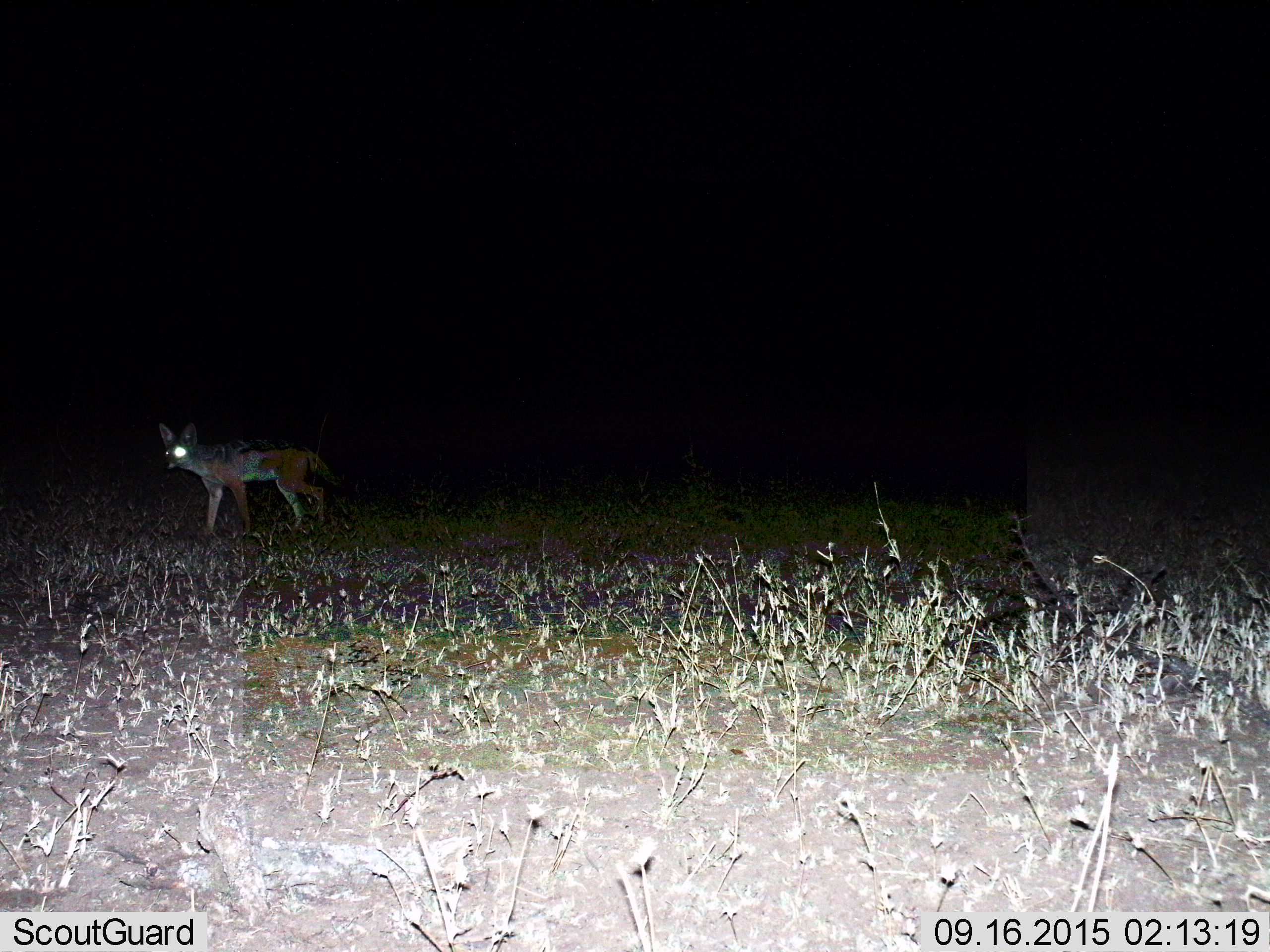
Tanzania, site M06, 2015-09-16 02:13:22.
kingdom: Animalia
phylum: Chordata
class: Mammalia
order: Carnivora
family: Canidae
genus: Lupulella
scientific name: Lupulella mesomelas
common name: black-backed jackal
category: jackal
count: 1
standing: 67%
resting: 0%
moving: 33%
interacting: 0%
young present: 0%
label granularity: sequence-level